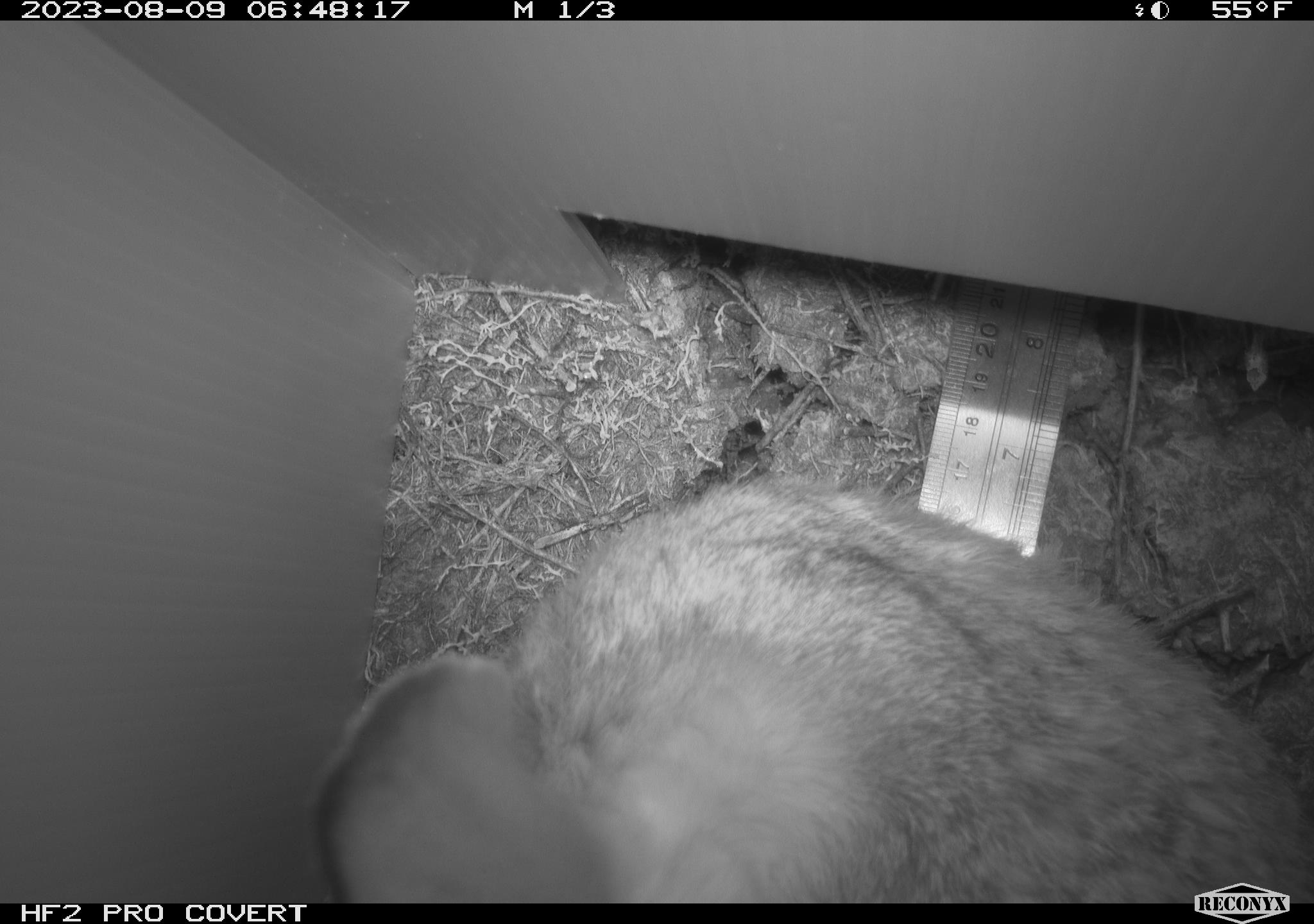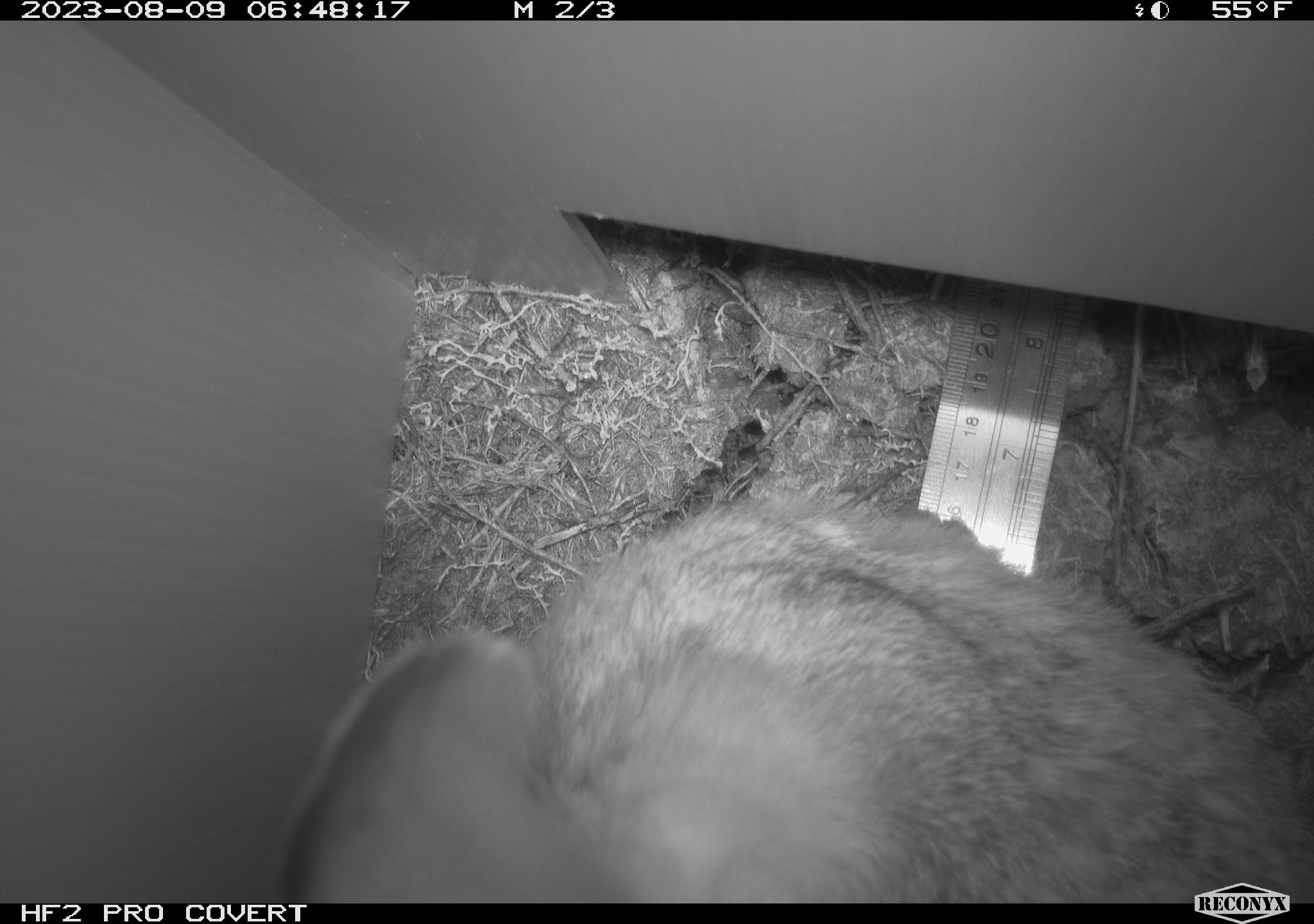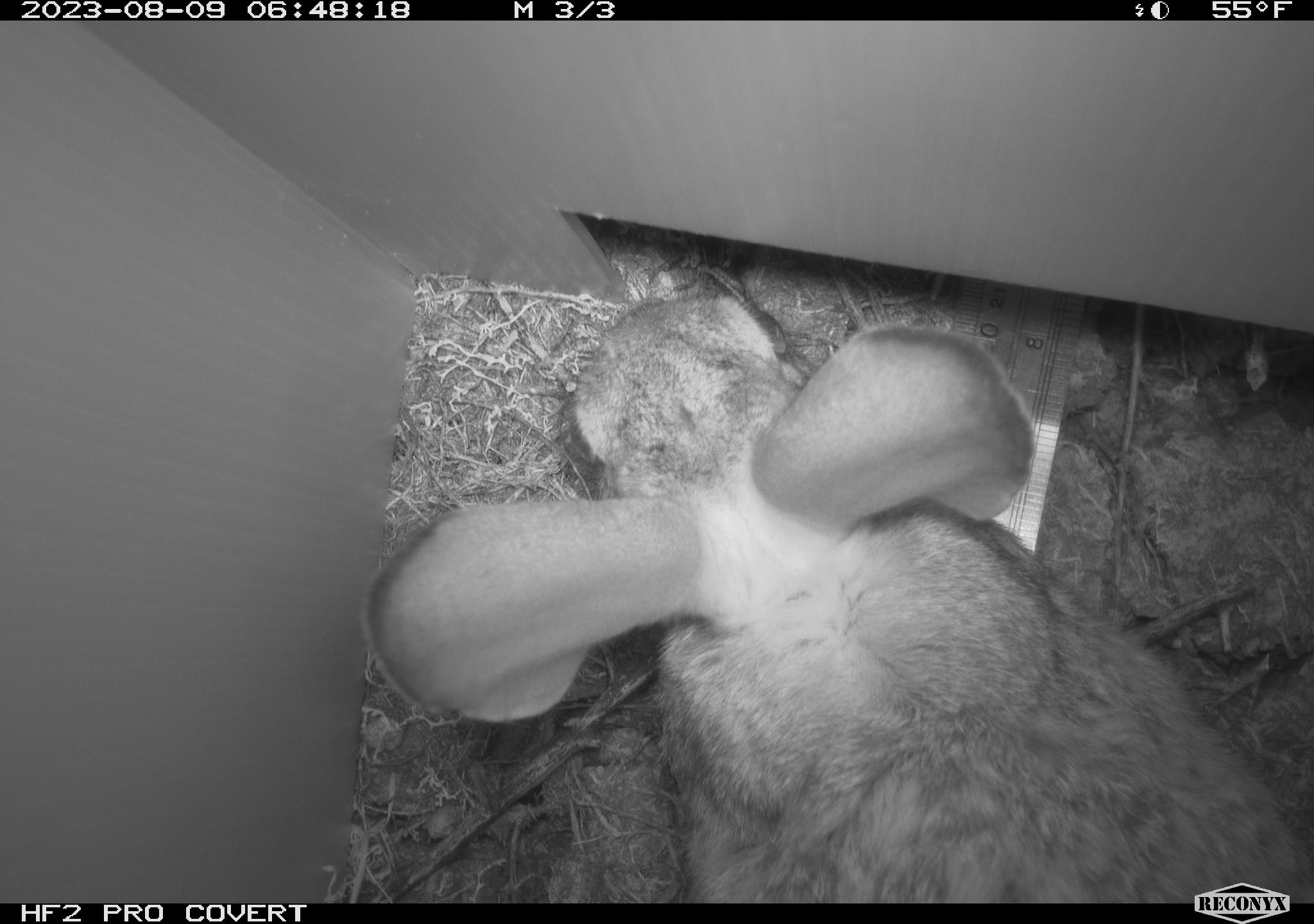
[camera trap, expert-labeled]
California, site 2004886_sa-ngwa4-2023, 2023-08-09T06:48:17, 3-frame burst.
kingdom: Animalia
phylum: Chordata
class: Mammalia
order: Lagomorpha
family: Leporidae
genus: Sylvilagus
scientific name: Sylvilagus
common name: cottontail rabbits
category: sylvilagus species